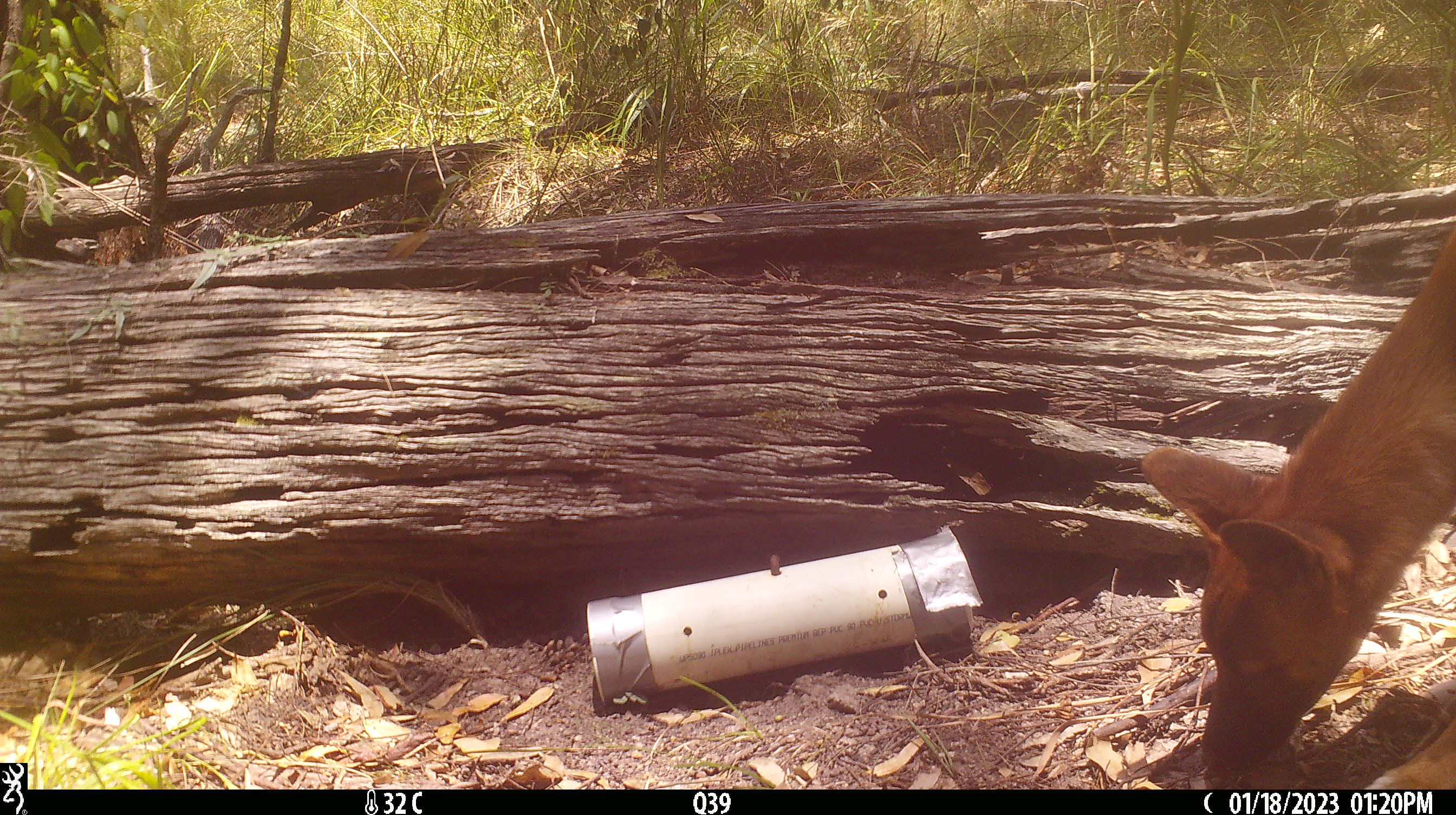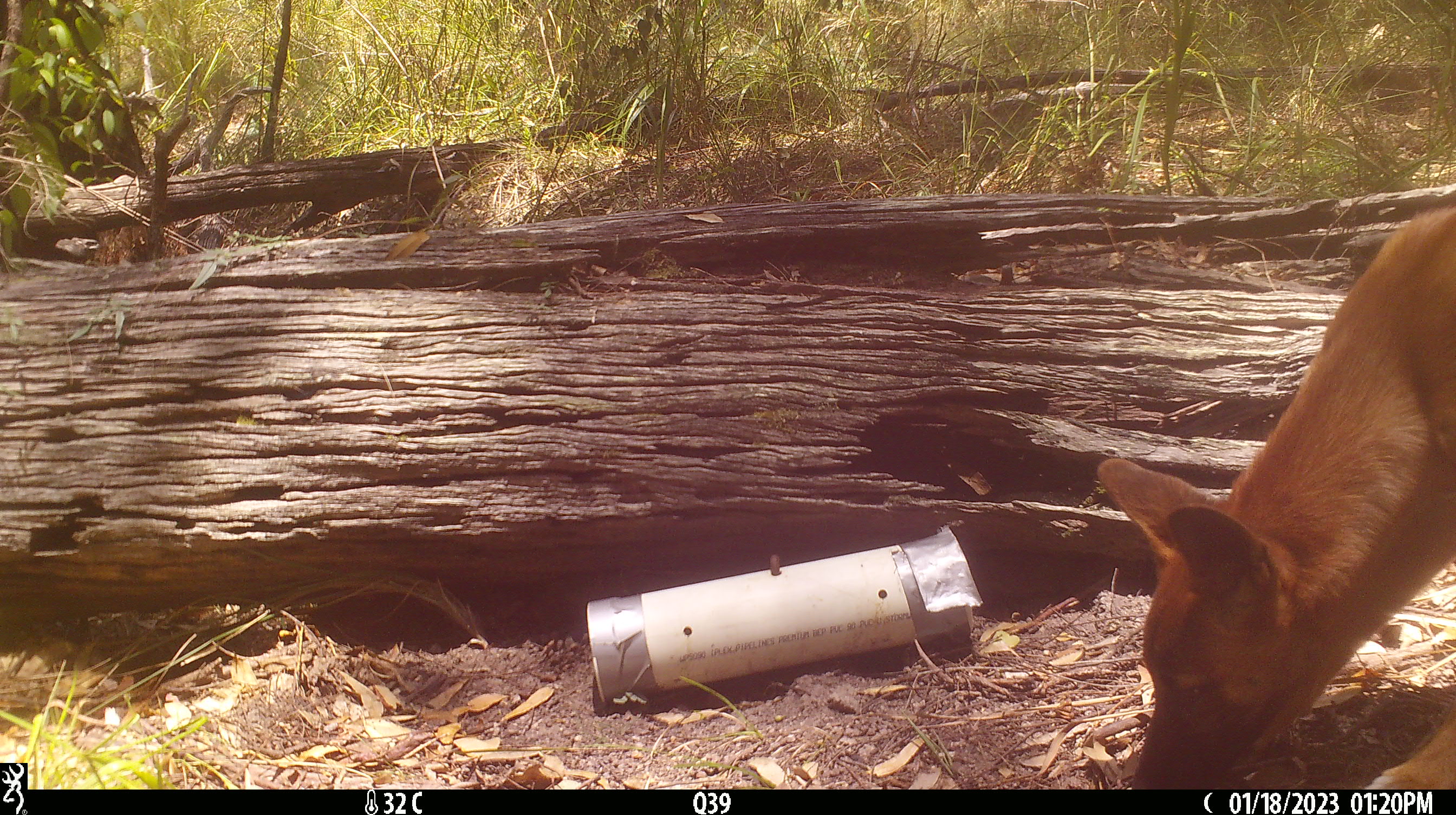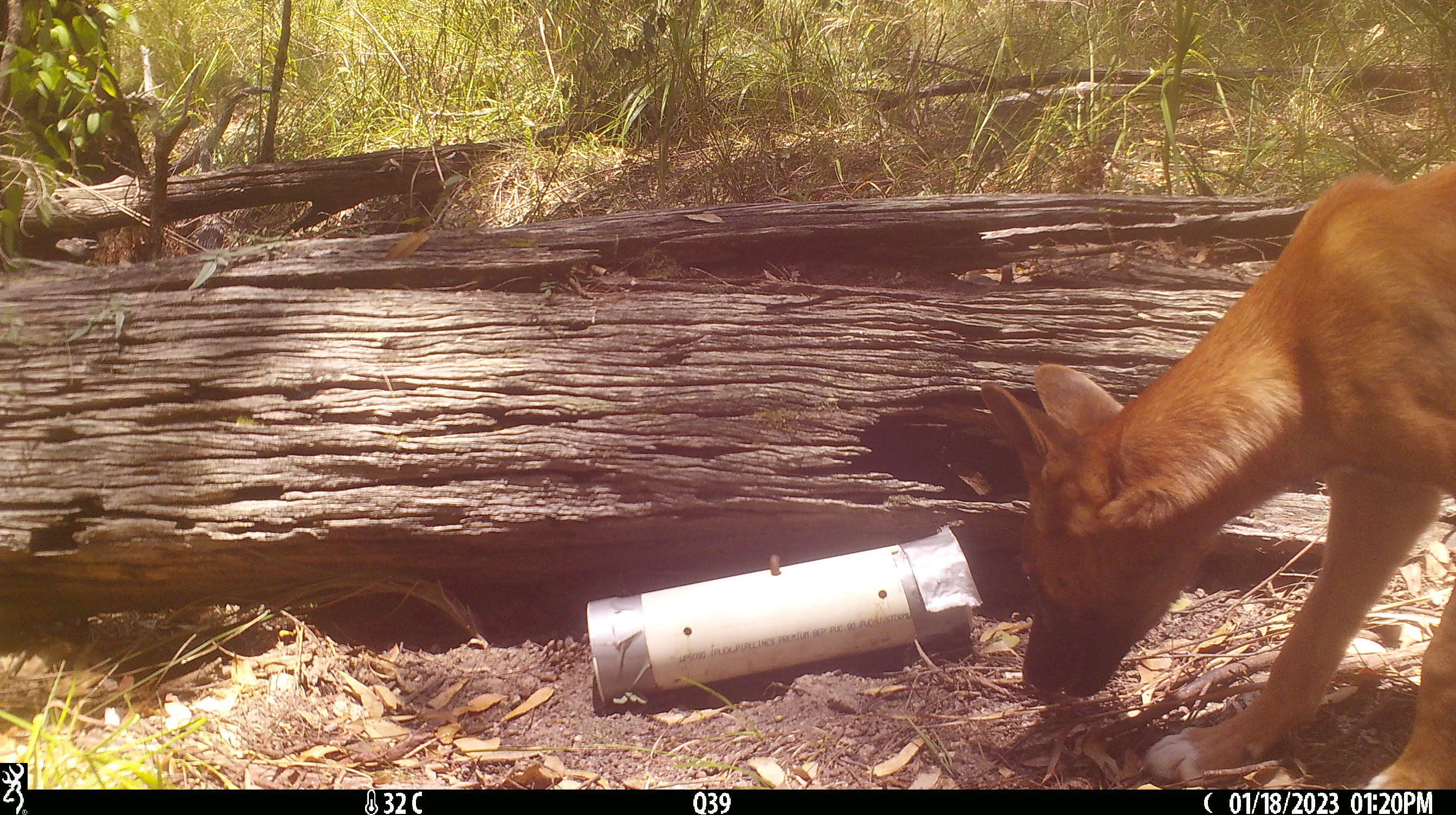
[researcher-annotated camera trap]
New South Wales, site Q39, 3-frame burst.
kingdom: Animalia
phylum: Chordata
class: Mammalia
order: Carnivora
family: Canidae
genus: Canis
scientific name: Canis familiaris dingo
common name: dingo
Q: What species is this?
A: Dingo (Canis familiaris dingo).